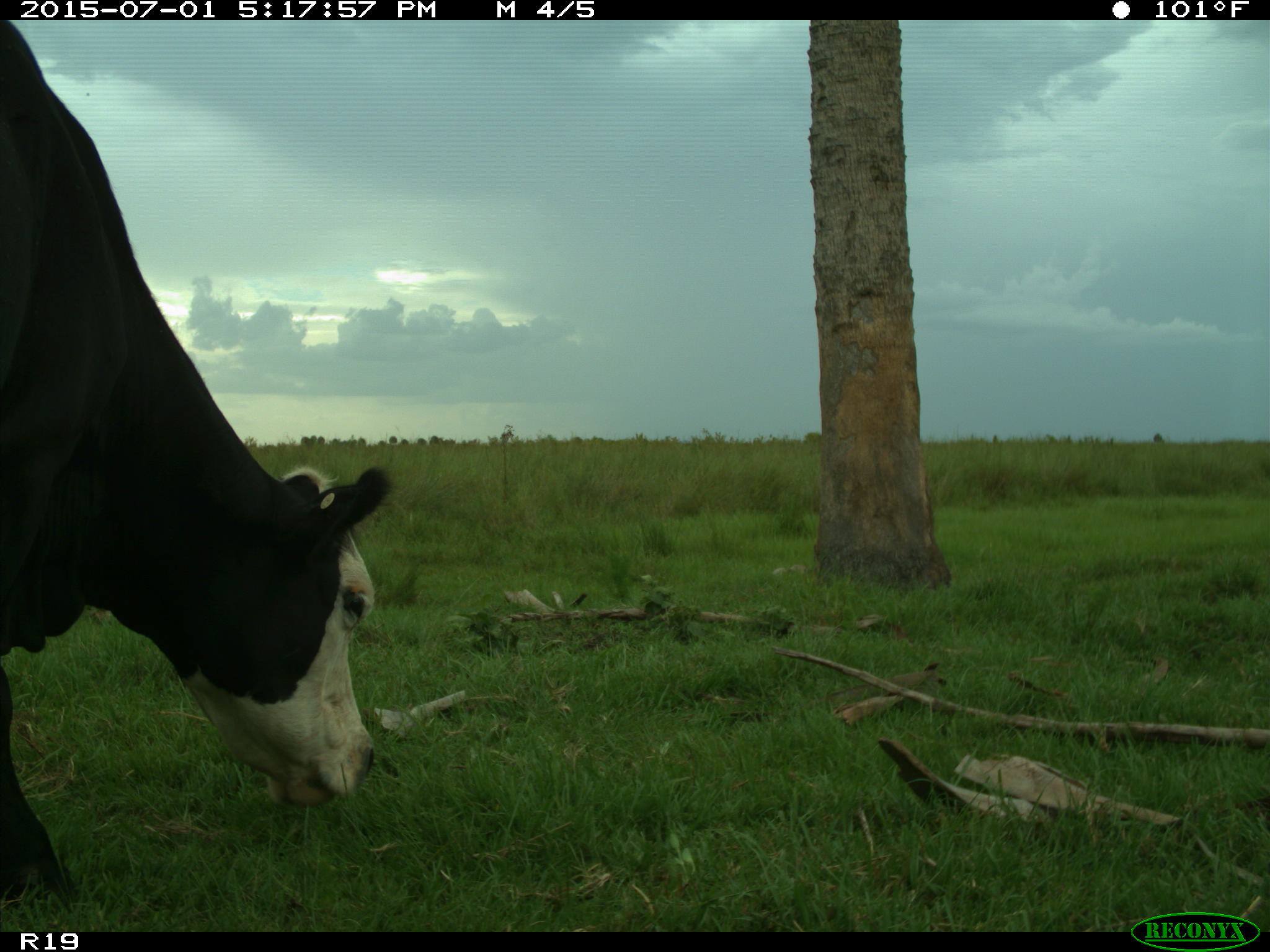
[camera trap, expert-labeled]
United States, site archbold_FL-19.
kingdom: Animalia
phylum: Chordata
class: Mammalia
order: Artiodactyla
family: Bovidae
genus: Bos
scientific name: Bos taurus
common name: domestic cow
Bos taurus (domestic cow).